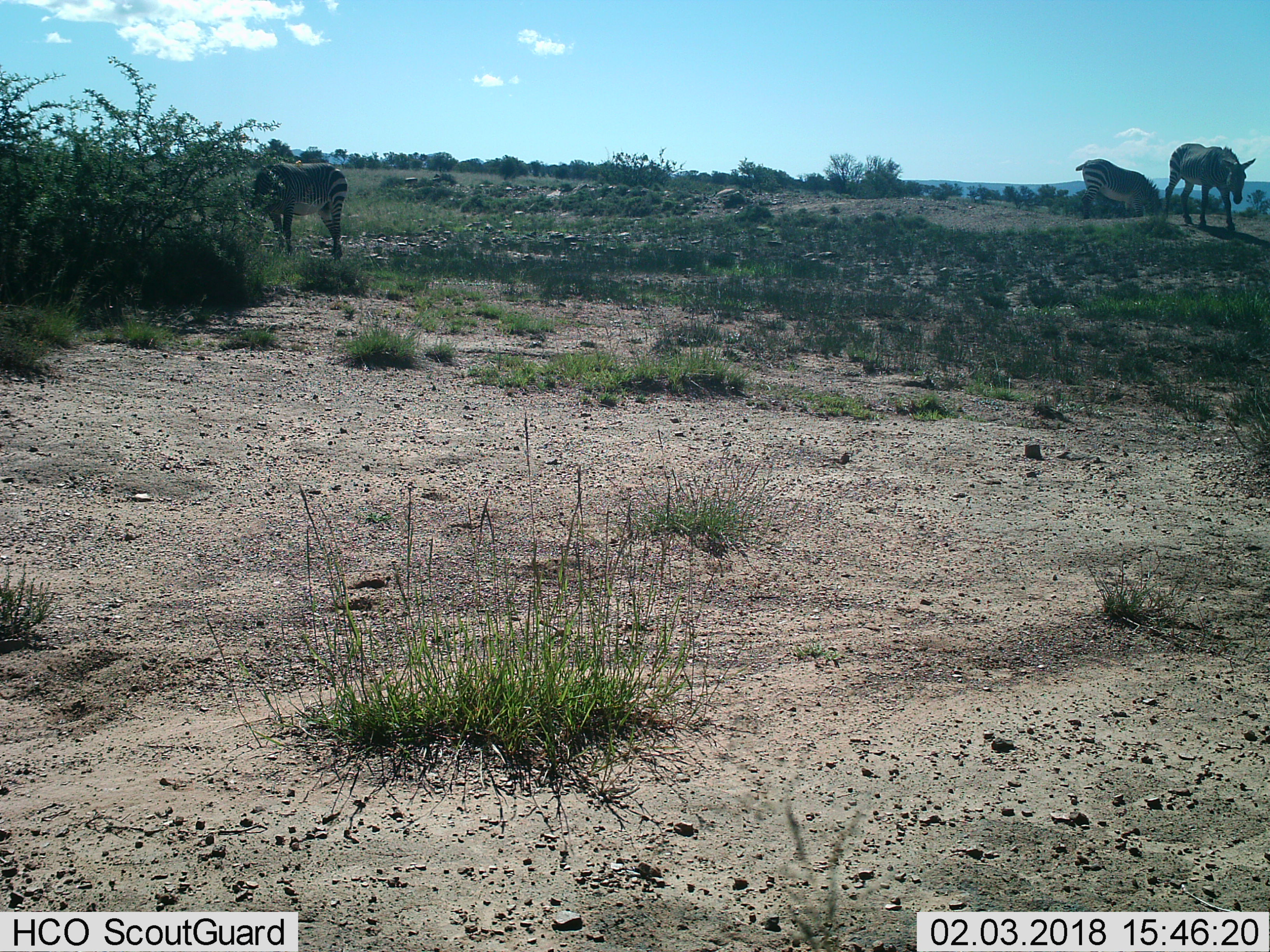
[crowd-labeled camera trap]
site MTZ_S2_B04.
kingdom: Animalia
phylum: Chordata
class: Mammalia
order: Perissodactyla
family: Equidae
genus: Equus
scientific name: Equus zebra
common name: mountain zebra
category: zebramountain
Zebramountain (mountain zebra) (Equus zebra), count 3. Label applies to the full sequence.